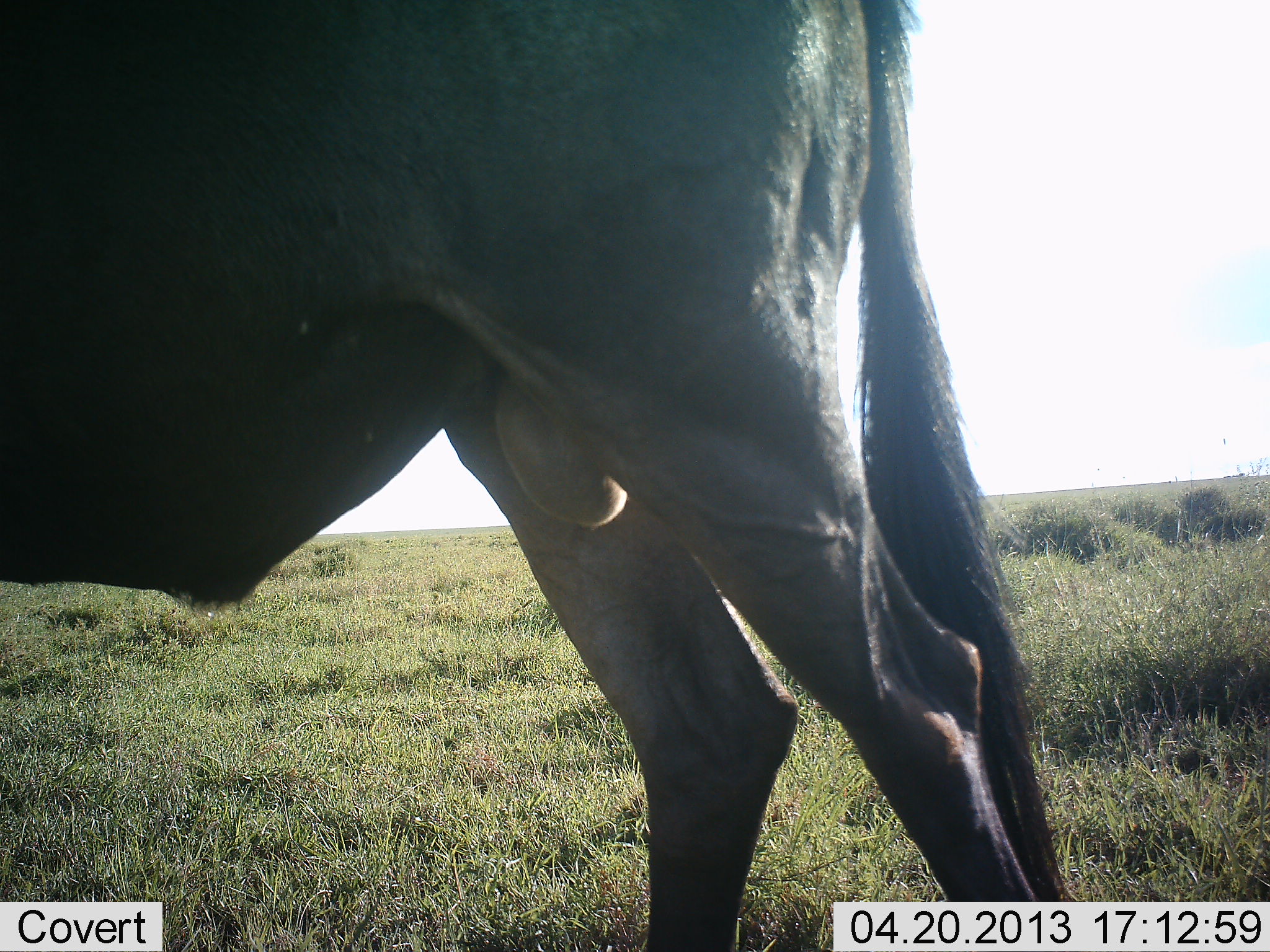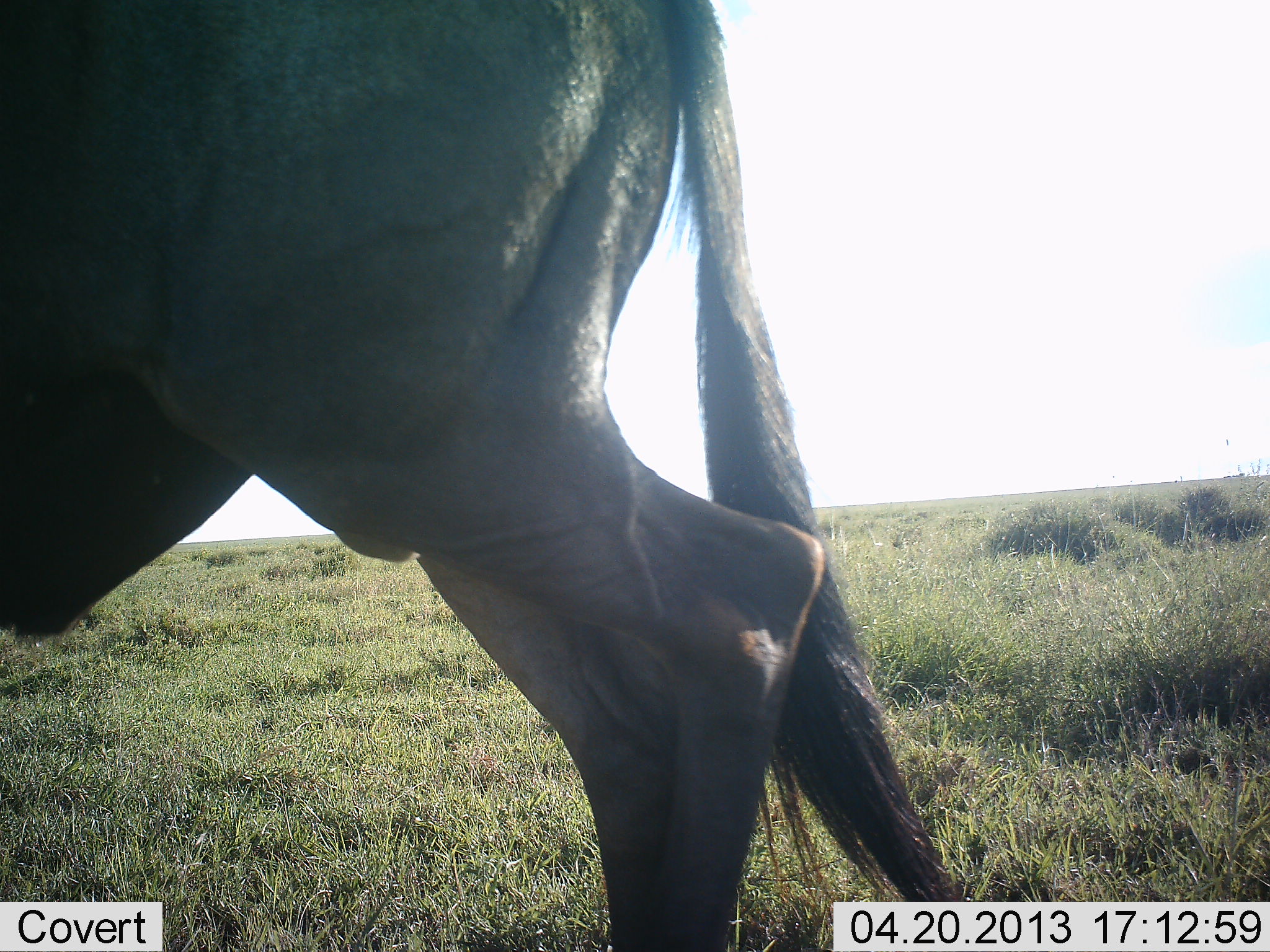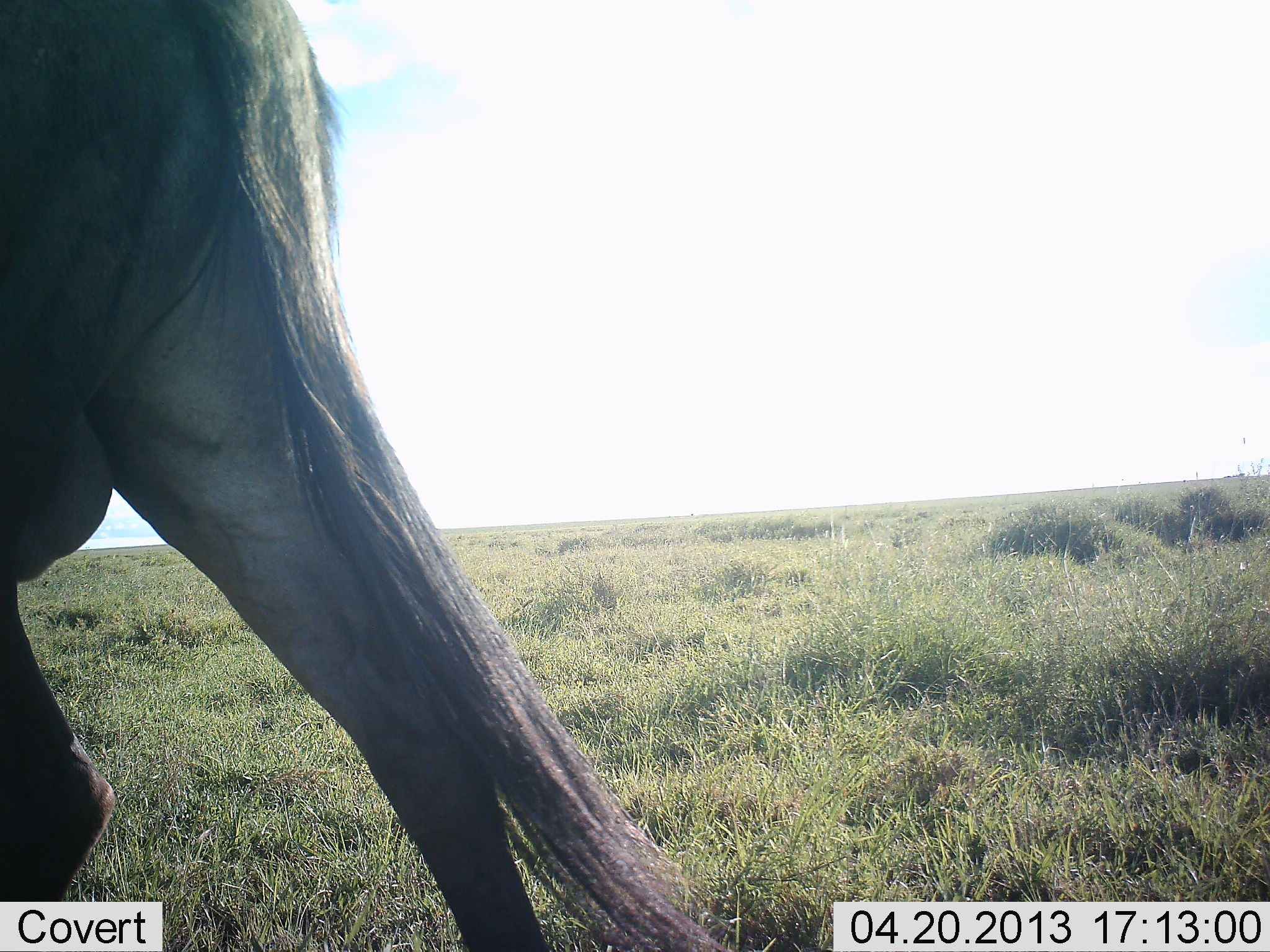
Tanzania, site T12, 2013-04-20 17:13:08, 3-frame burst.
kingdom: Animalia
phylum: Chordata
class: Mammalia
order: Artiodactyla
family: Bovidae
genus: Connochaetes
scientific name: Connochaetes taurinus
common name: blue wildebeest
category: wildebeest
Wildebeest (blue wildebeest) (Connochaetes taurinus), count 1. Behavior (volunteer vote fractions): standing 37%, resting 0%, moving 70%, interacting 0%. Young present (vote fraction): 0%. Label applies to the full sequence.